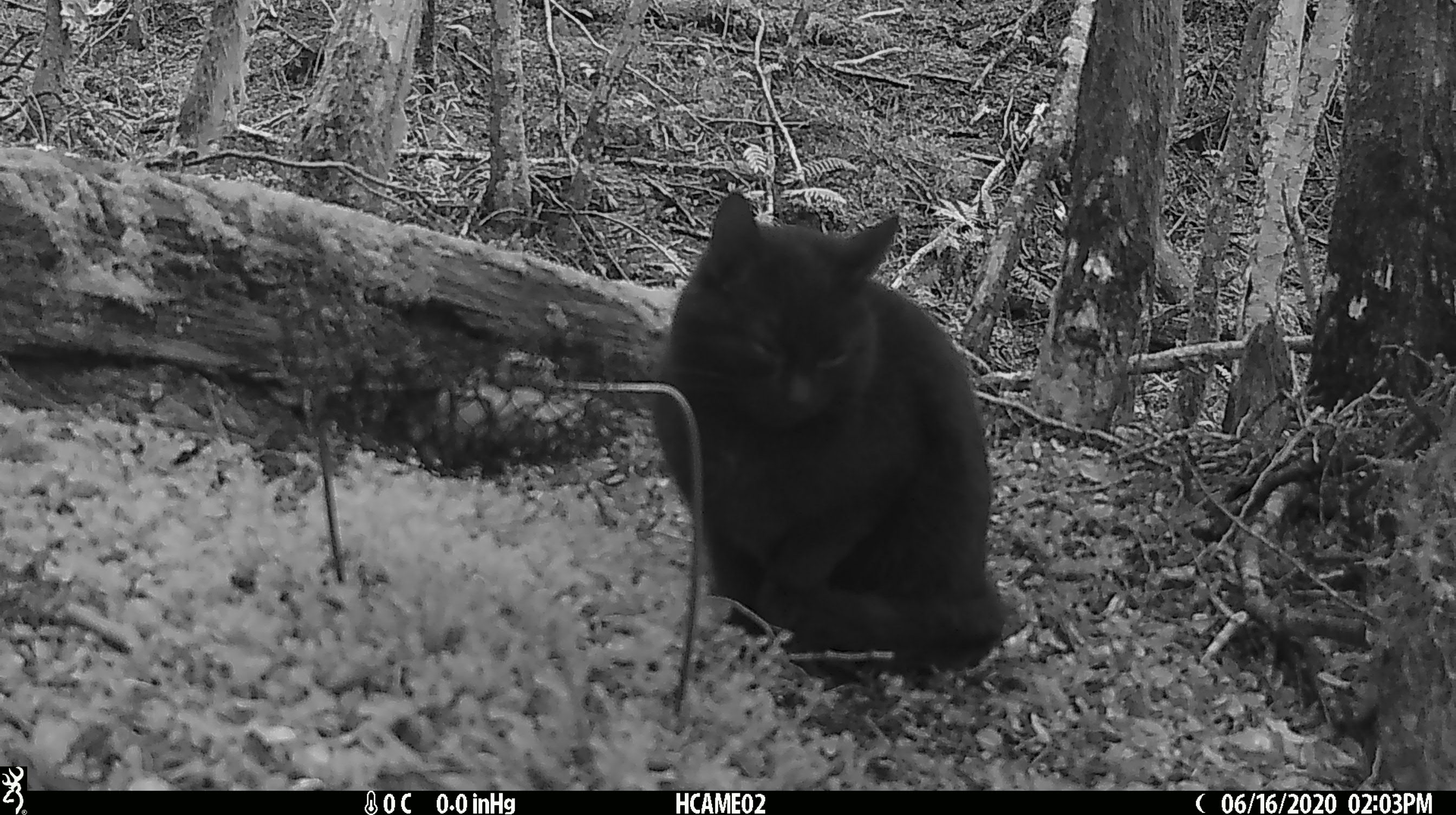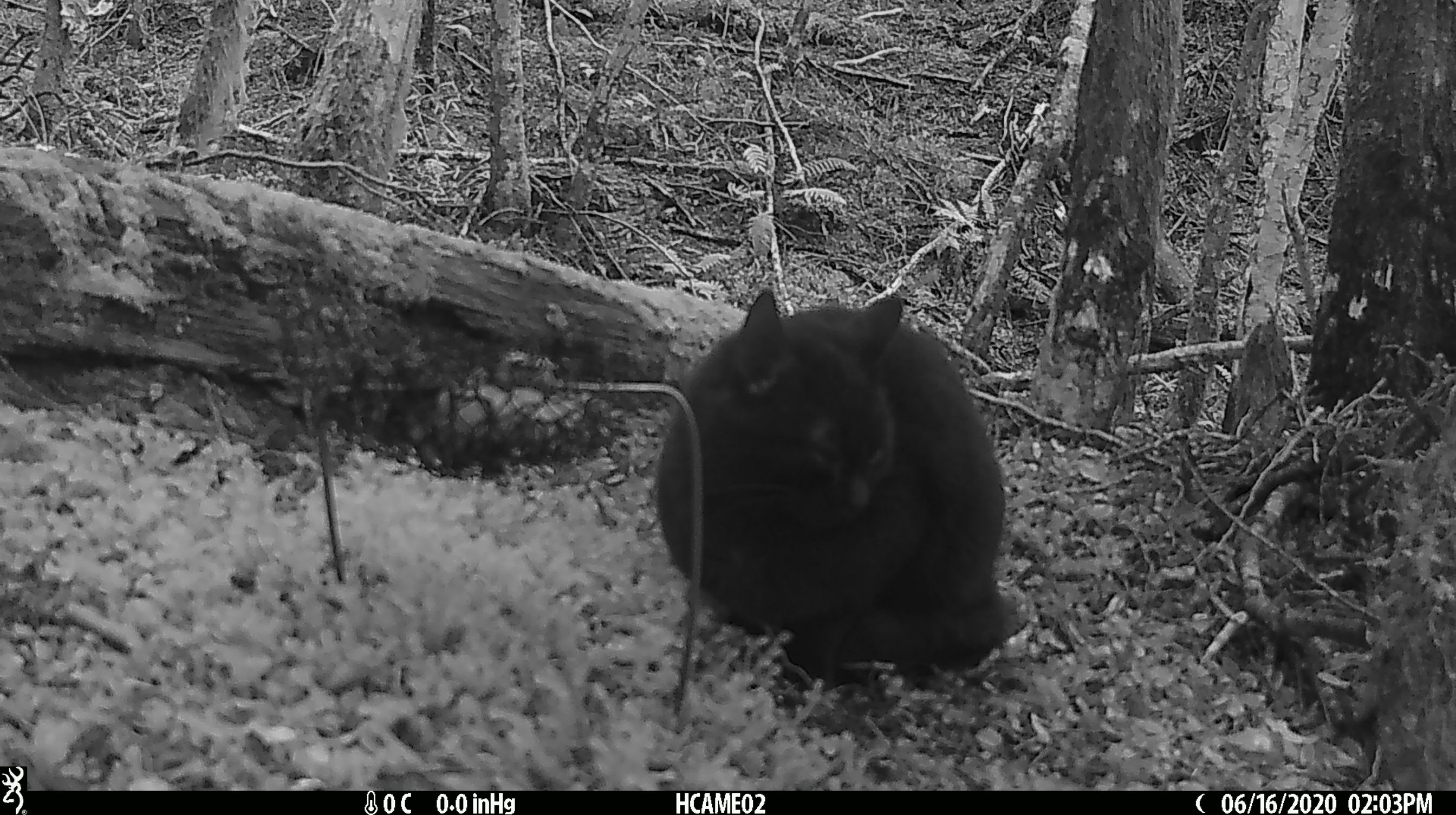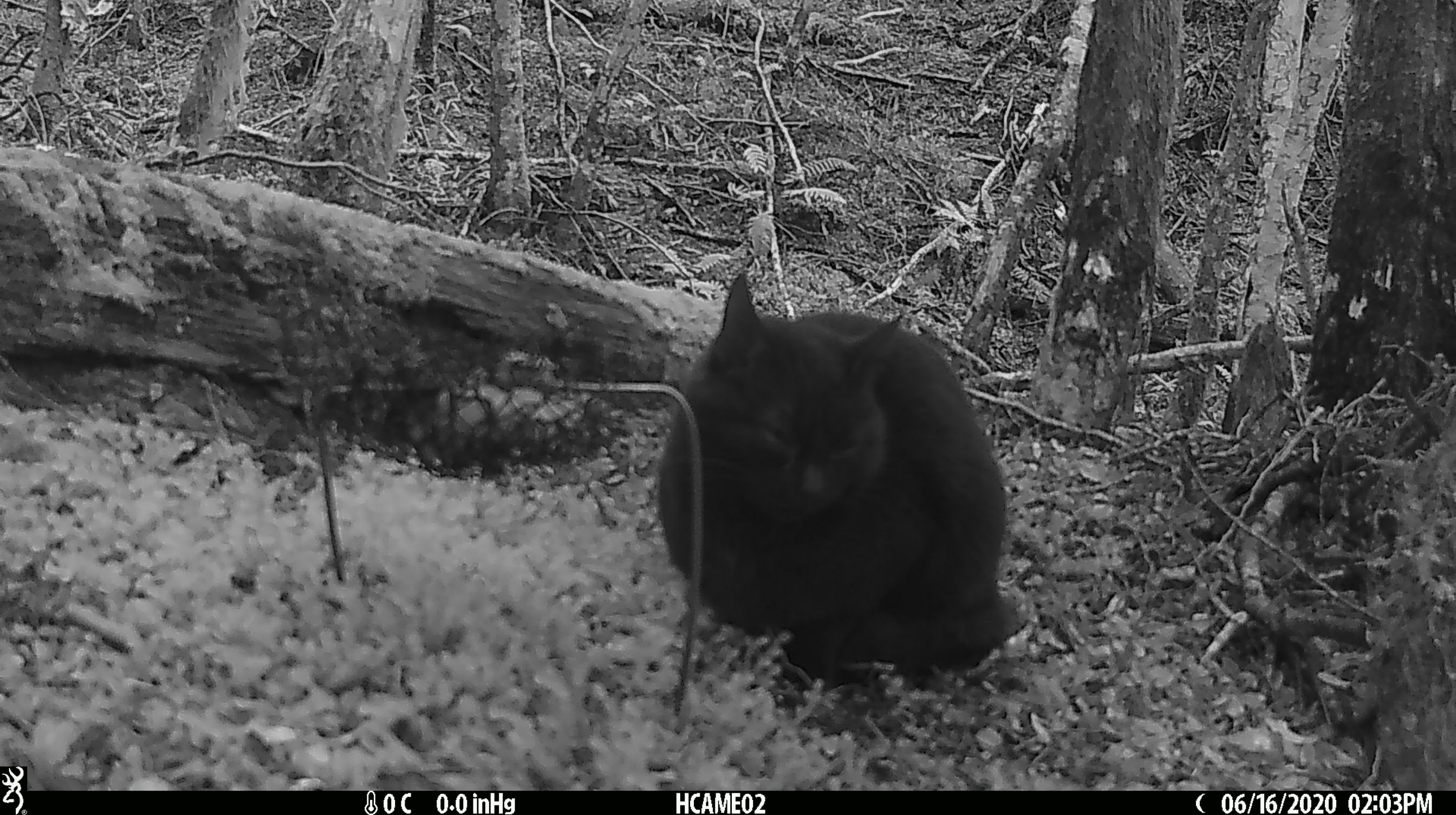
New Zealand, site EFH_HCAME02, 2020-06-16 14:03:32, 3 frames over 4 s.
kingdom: Animalia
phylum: Chordata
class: Mammalia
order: Carnivora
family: Felidae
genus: Felis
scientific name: Felis catus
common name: domestic cat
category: cat